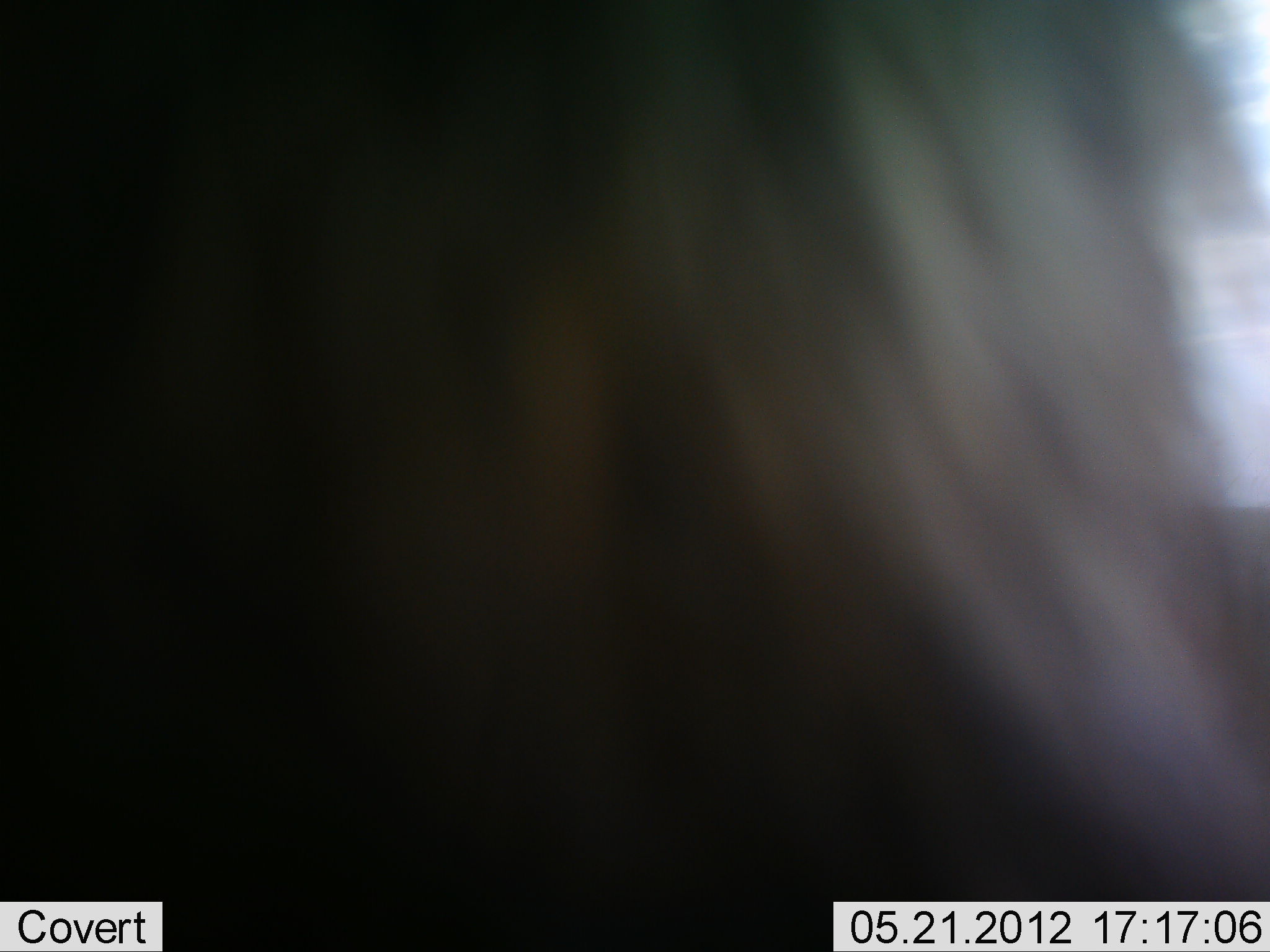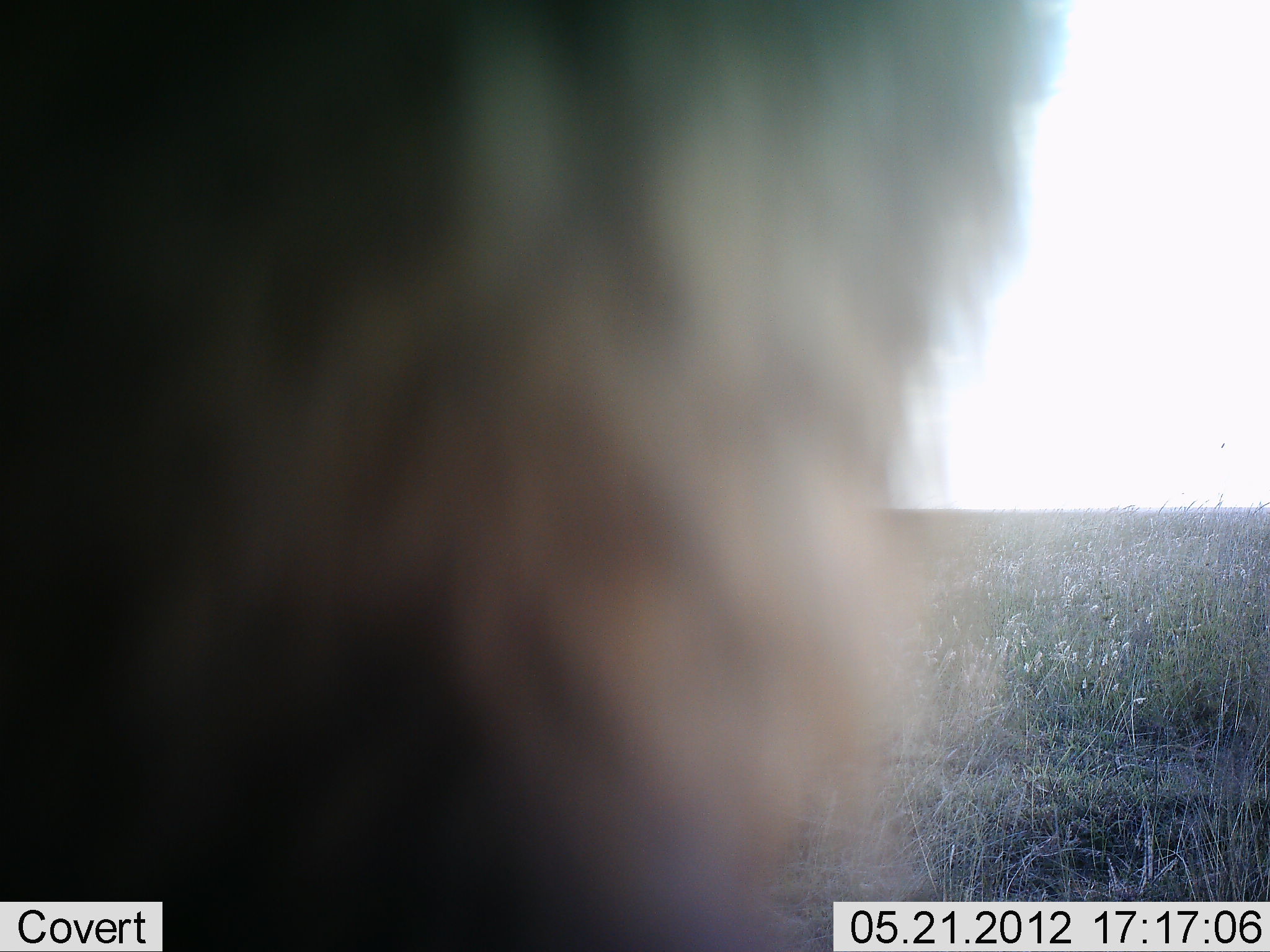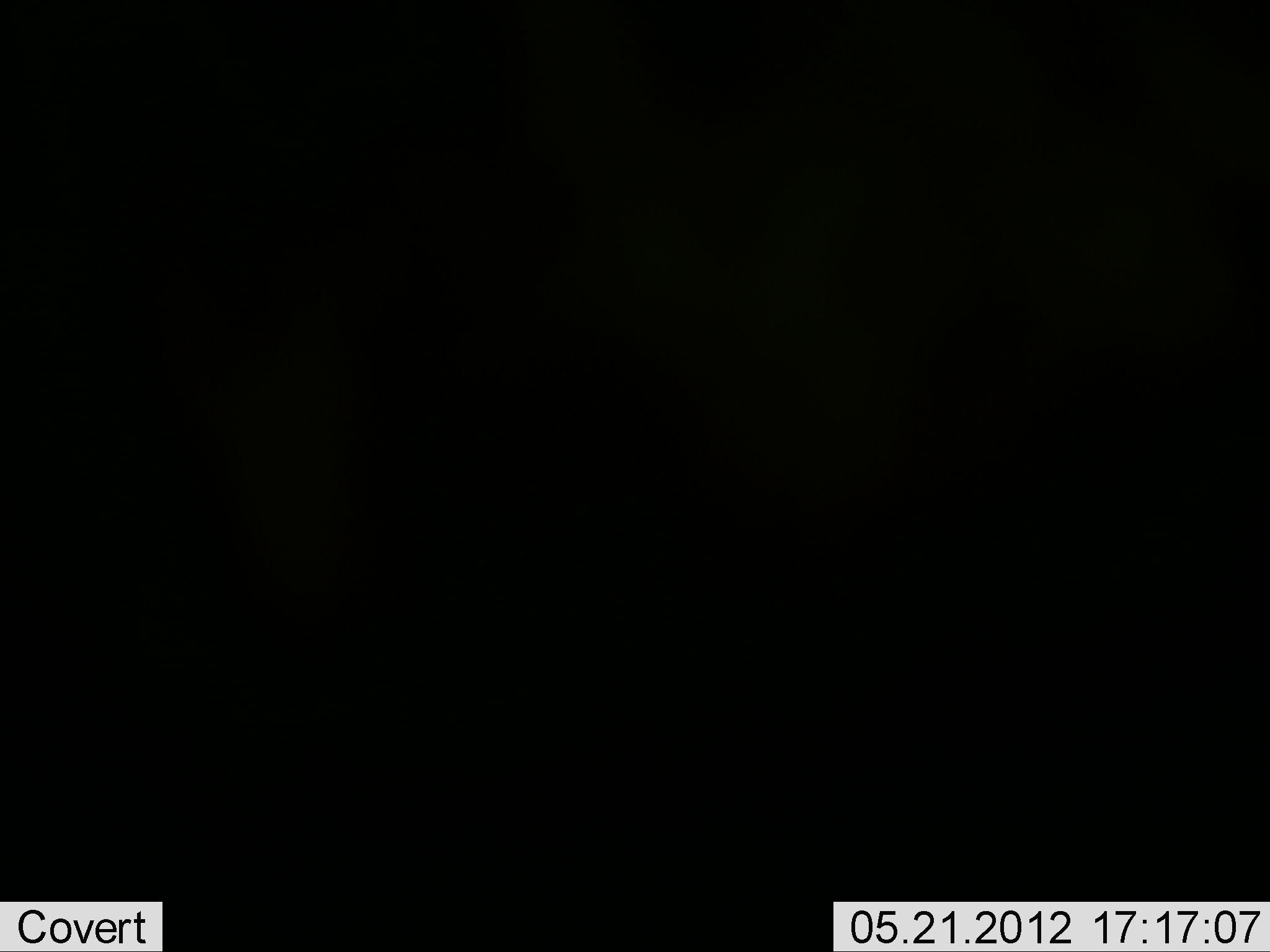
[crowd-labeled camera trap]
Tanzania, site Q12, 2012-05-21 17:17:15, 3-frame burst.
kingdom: Animalia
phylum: Chordata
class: Mammalia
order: Carnivora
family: Hyaenidae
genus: Crocuta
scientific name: Crocuta crocuta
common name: spotted hyena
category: hyenaspotted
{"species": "hyenaspotted (spotted hyena) (Crocuta crocuta)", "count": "1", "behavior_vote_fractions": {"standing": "100%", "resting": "0%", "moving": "0%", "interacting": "0%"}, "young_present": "0%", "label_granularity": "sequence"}